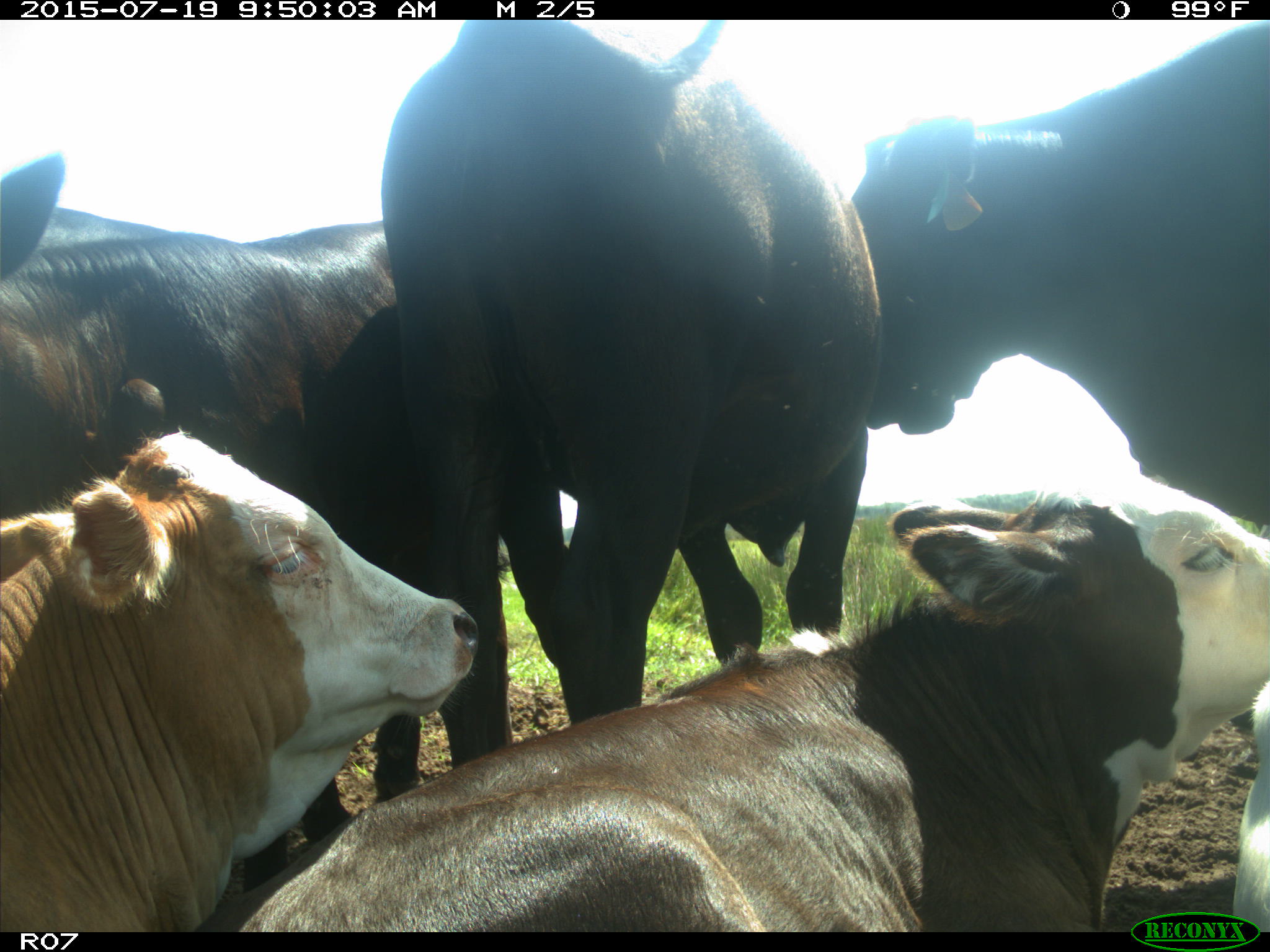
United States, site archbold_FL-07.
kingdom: Animalia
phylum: Chordata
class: Mammalia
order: Artiodactyla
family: Bovidae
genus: Bos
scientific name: Bos taurus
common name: domestic cow